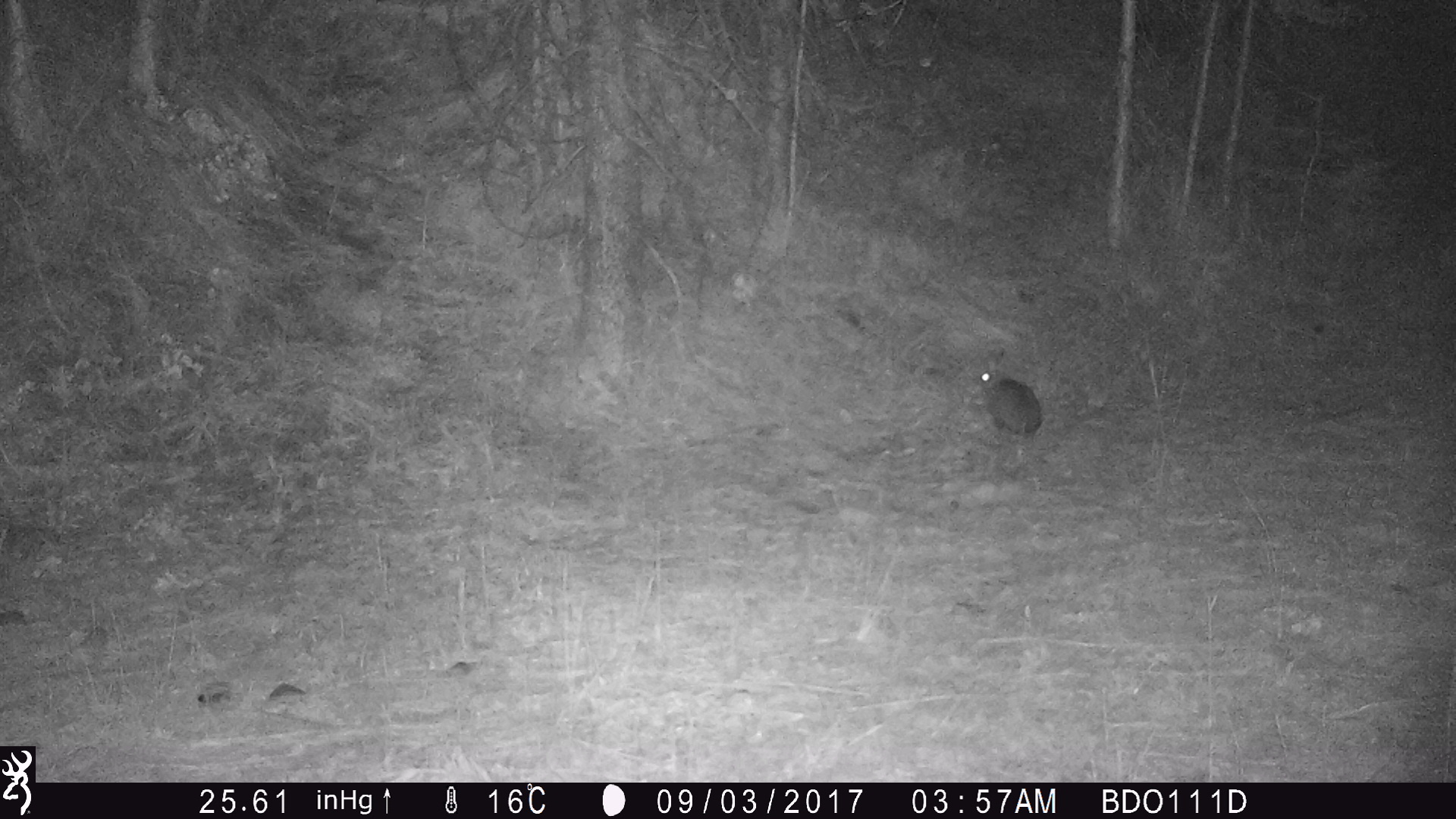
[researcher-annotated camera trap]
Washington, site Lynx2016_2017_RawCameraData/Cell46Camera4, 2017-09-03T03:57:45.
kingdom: Animalia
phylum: Chordata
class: Mammalia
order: Lagomorpha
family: Leporidae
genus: Lepus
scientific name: Lepus americanus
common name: snowshoe hare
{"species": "Lepus americanus (snowshoe hare)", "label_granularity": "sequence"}